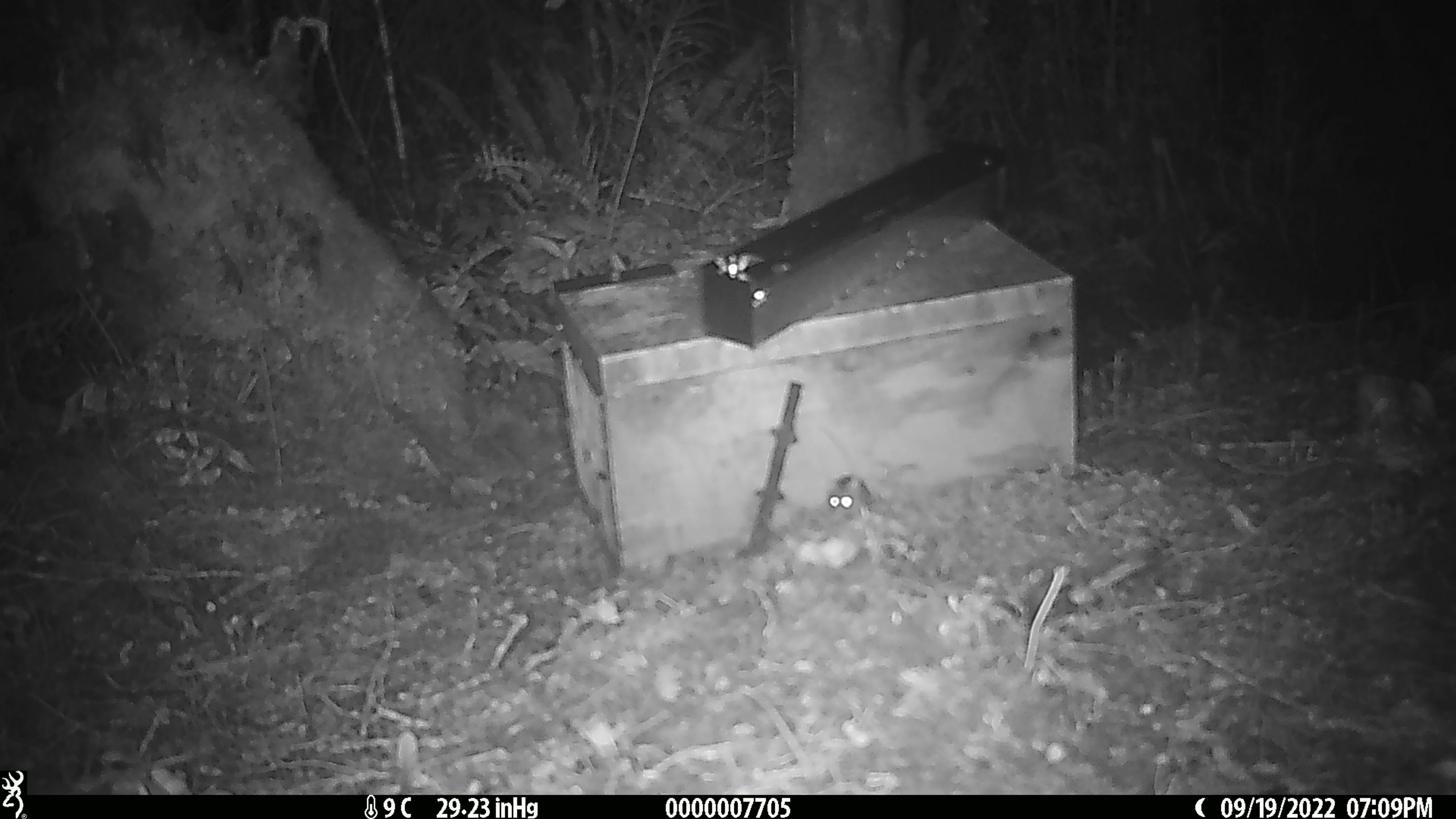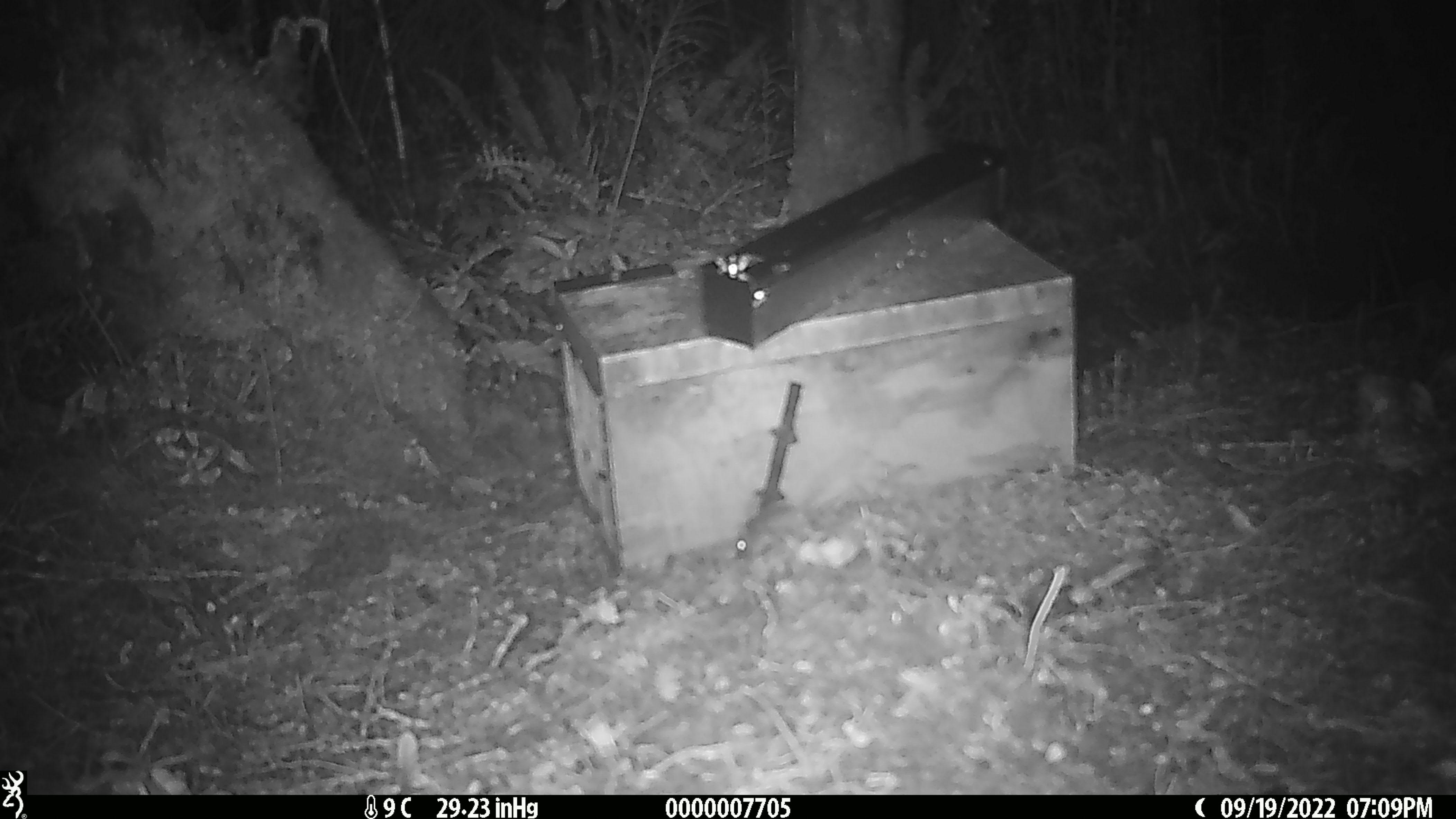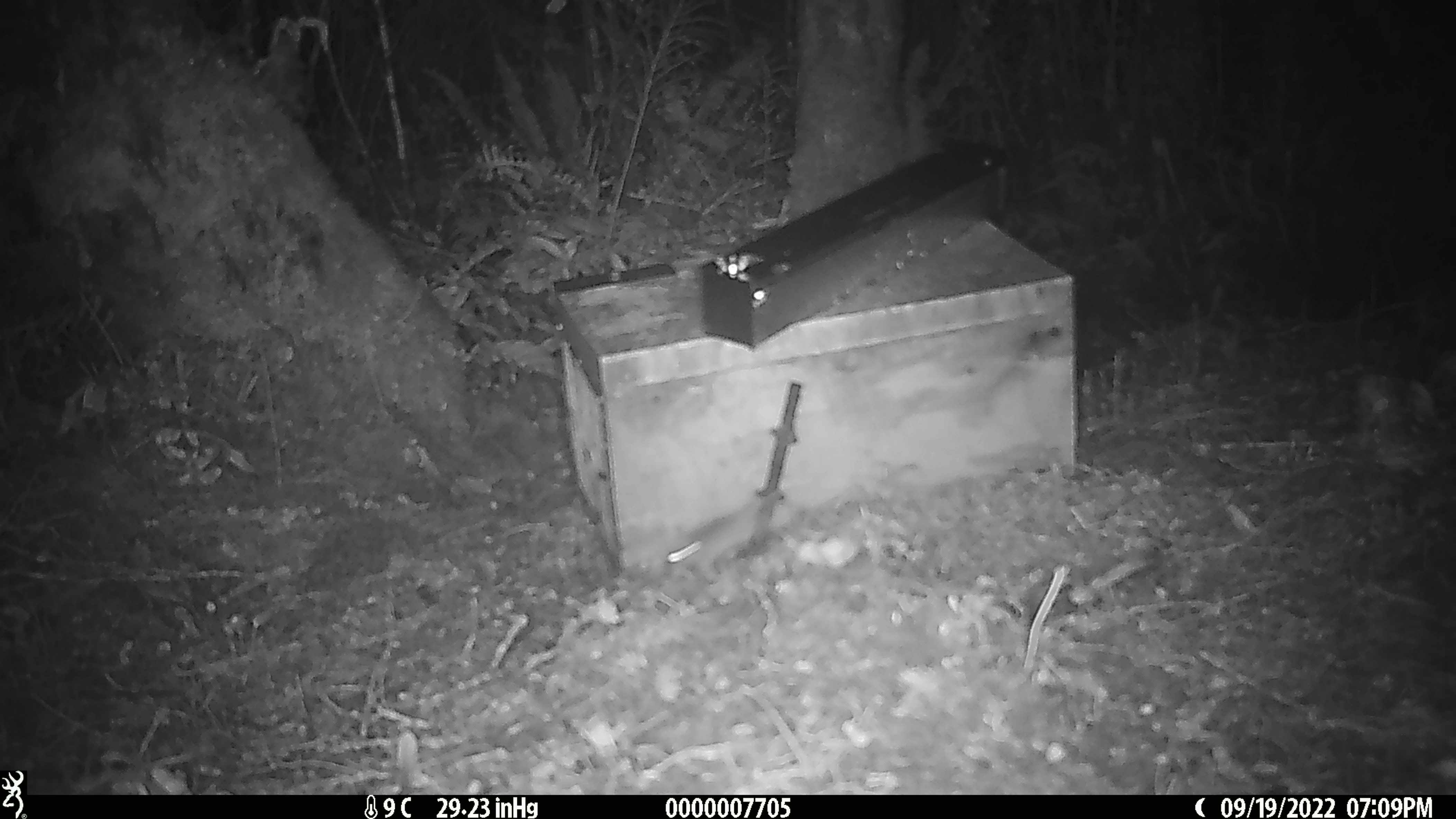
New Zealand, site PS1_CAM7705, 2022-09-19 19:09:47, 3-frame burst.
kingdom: Animalia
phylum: Chordata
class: Mammalia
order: Rodentia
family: Muridae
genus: Mus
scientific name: Mus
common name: mouse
Mouse (Mus).